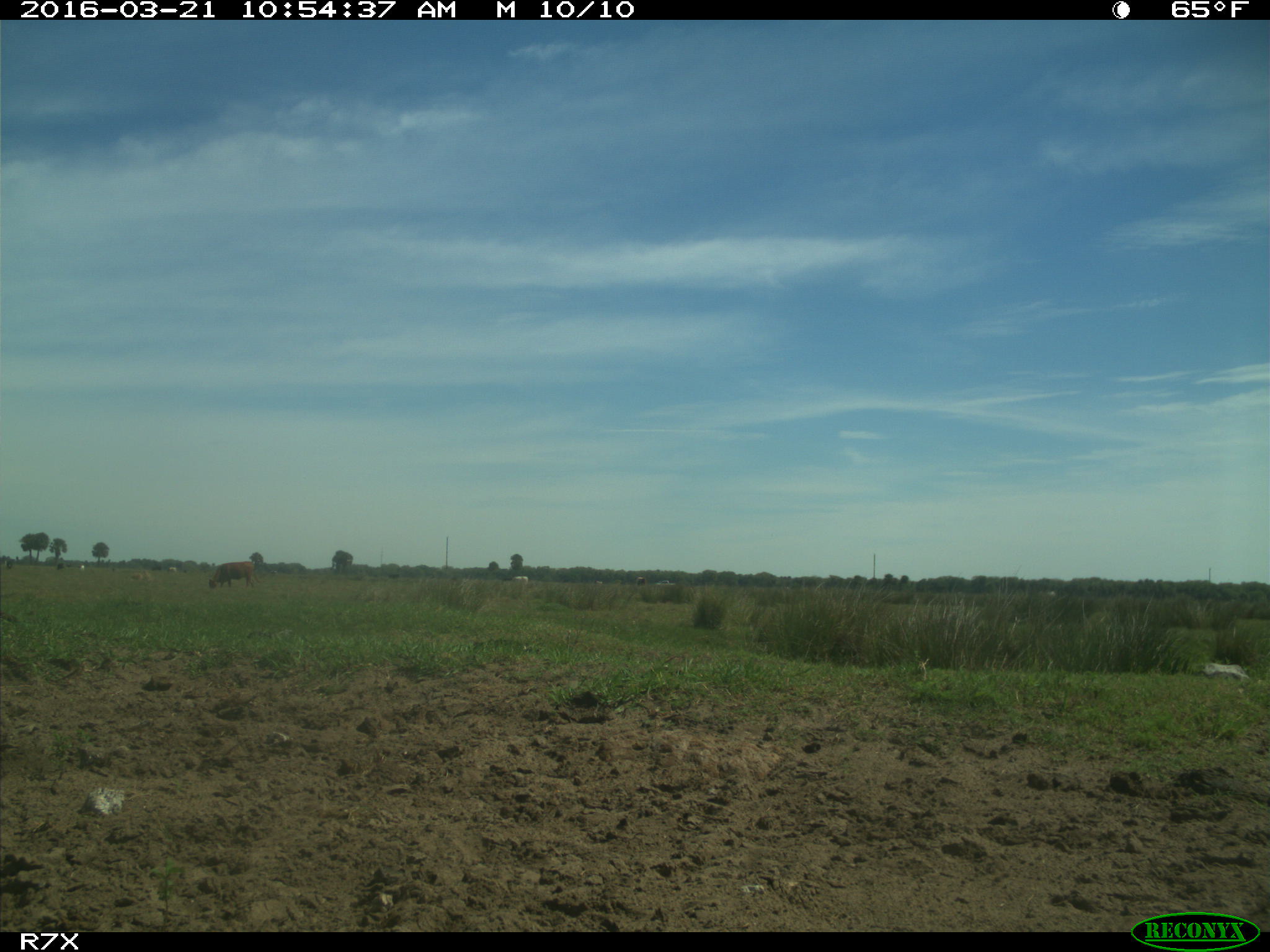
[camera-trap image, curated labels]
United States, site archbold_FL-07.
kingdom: Animalia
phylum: Chordata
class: Mammalia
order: Artiodactyla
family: Bovidae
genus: Bos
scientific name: Bos taurus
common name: domestic cow